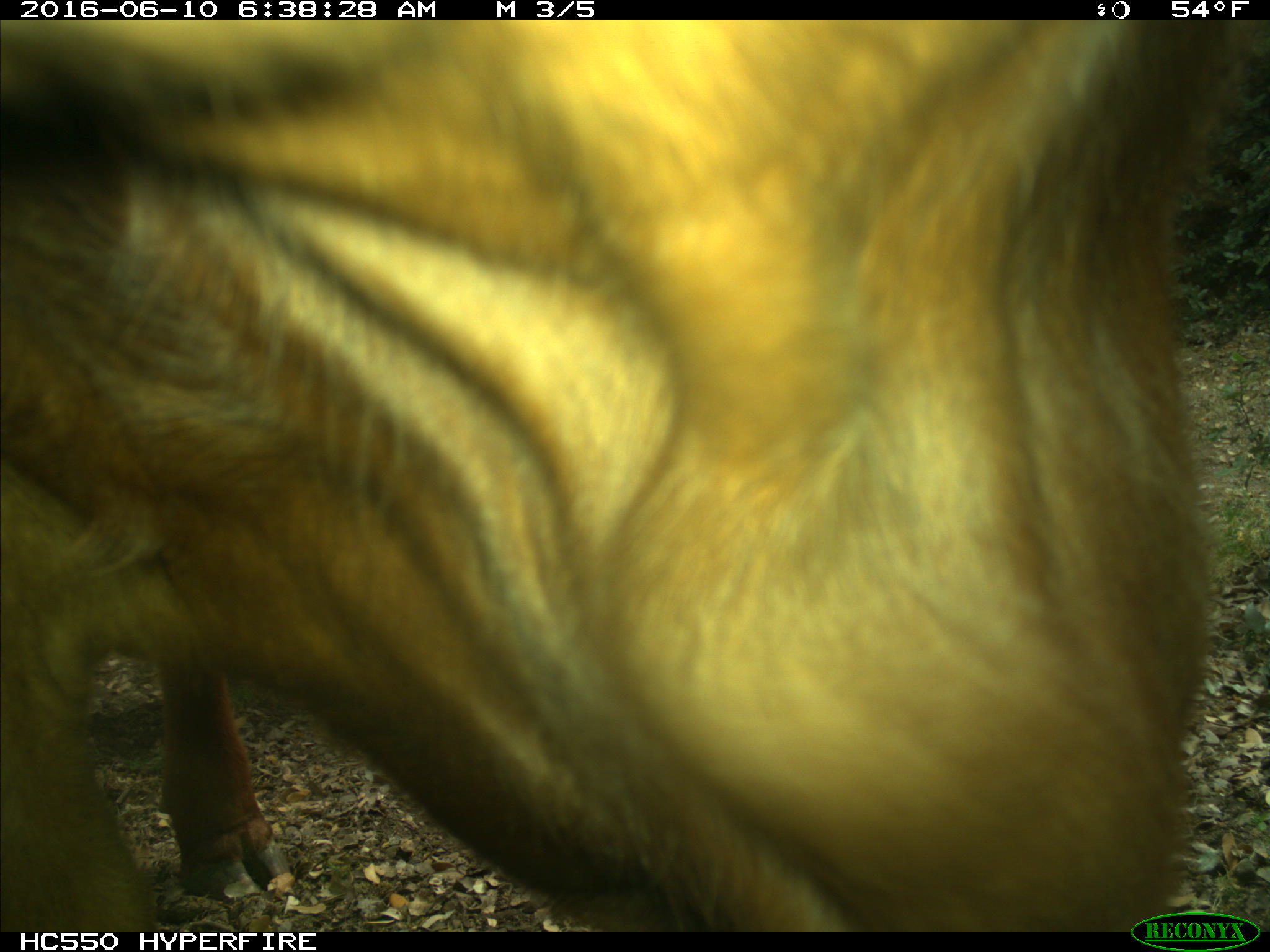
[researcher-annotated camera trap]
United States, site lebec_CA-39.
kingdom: Animalia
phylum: Chordata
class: Mammalia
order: Artiodactyla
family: Bovidae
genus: Bos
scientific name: Bos taurus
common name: domestic cow